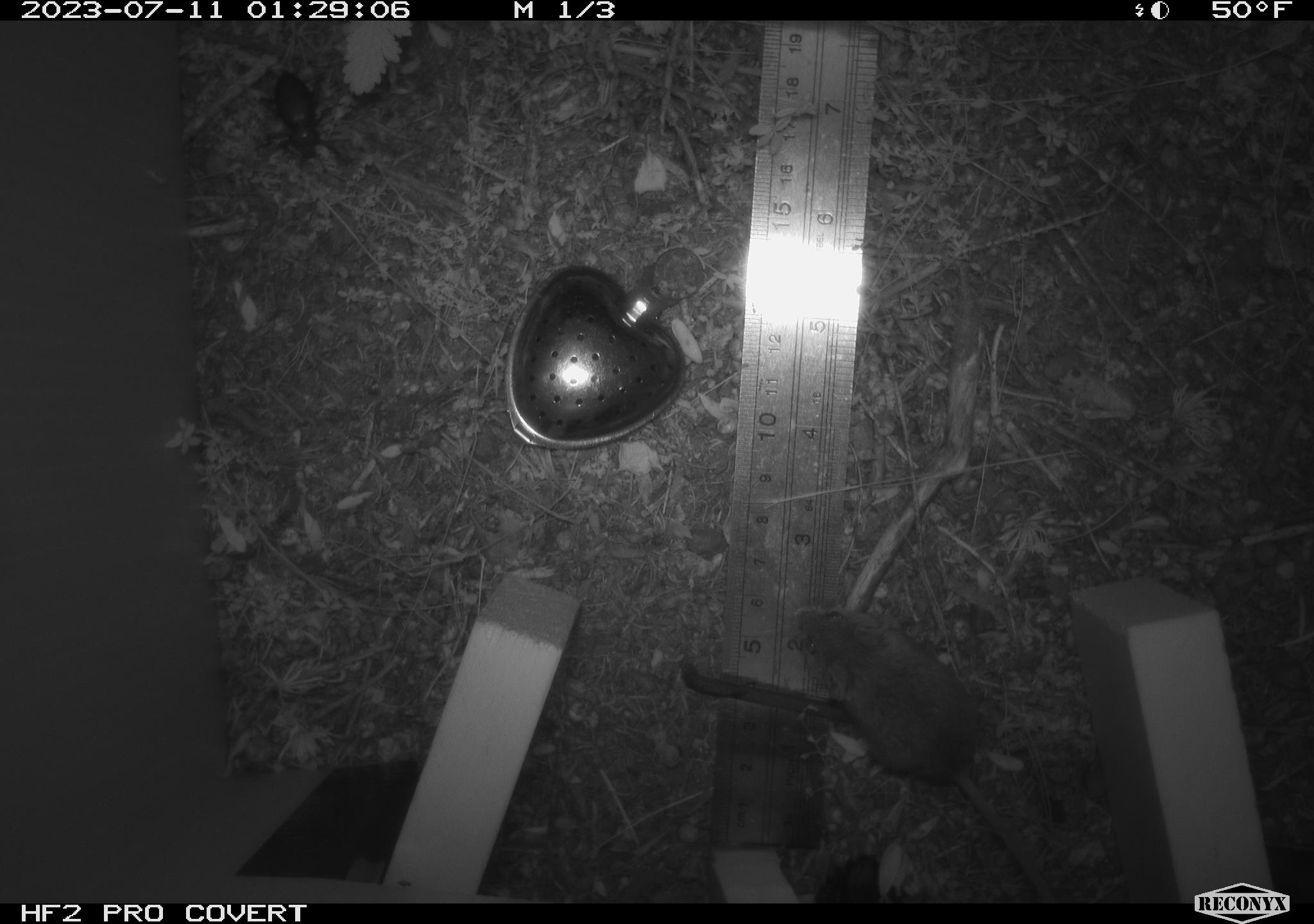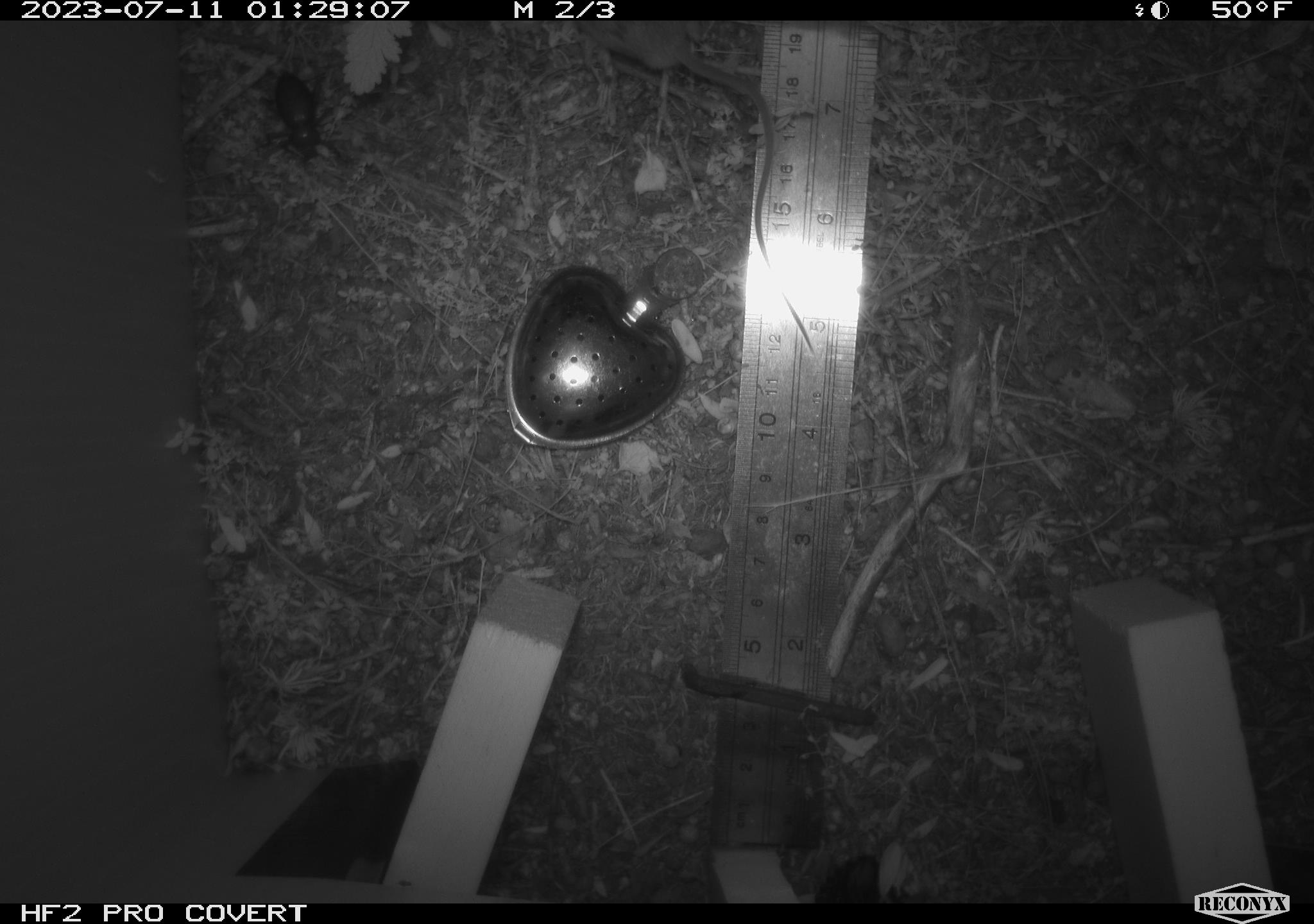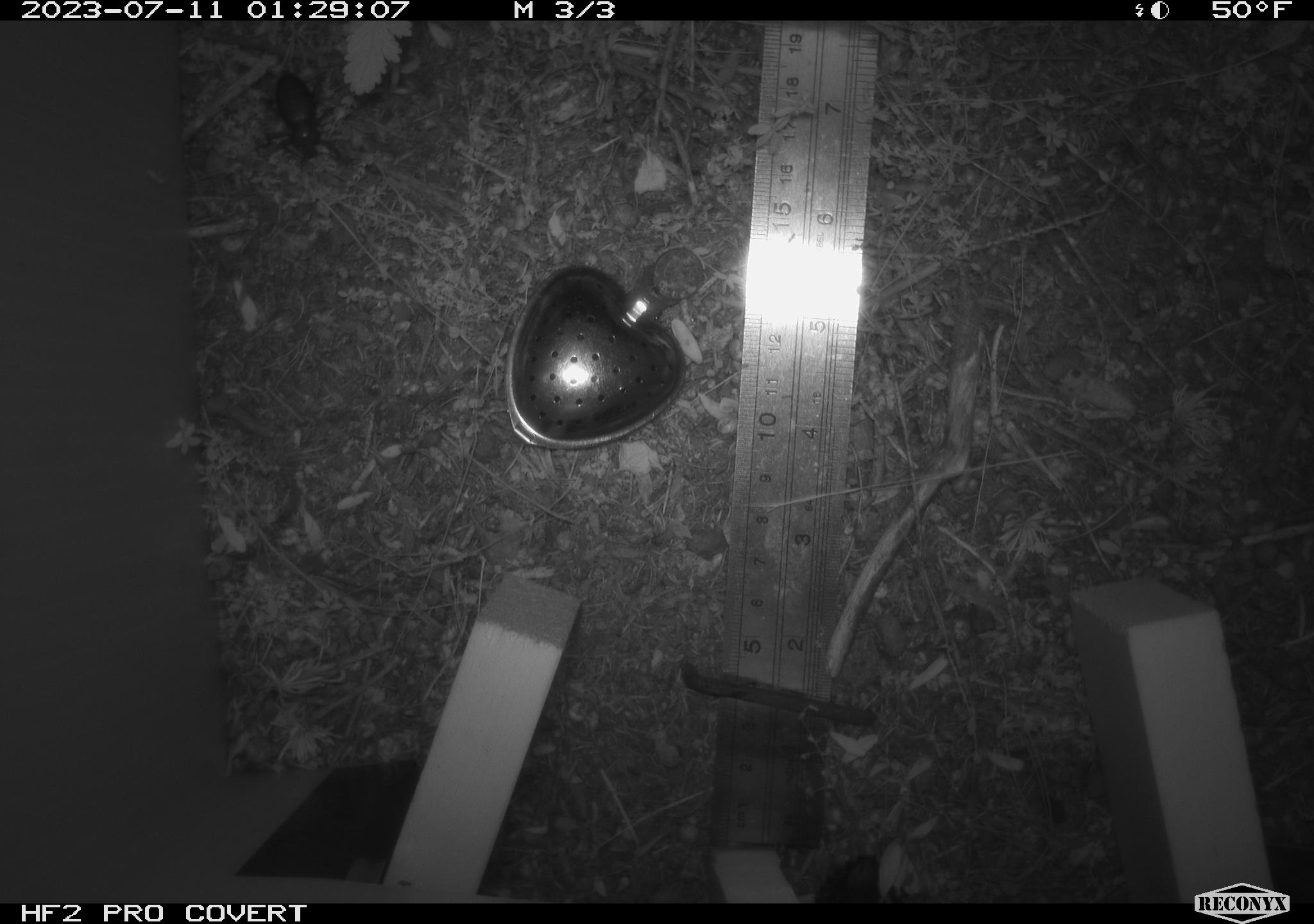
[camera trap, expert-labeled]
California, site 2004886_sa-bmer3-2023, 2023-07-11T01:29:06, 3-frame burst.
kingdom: Animalia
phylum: Chordata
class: Mammalia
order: Rodentia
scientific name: Rodentia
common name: mouse species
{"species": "mouse species (Rodentia)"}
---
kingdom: Animalia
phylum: Arthropoda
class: Insecta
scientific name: Insecta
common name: insect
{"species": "insect (Insecta)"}